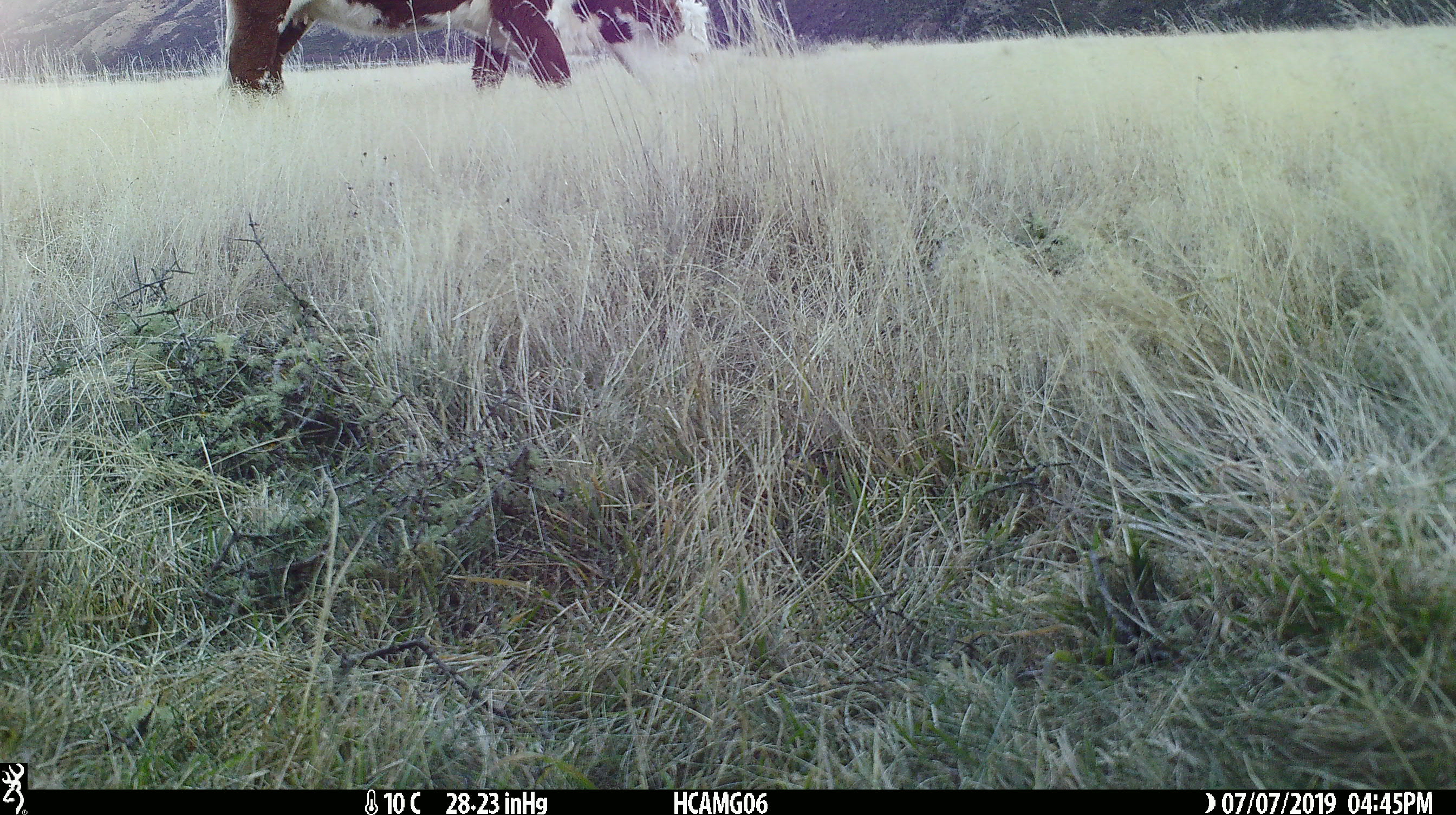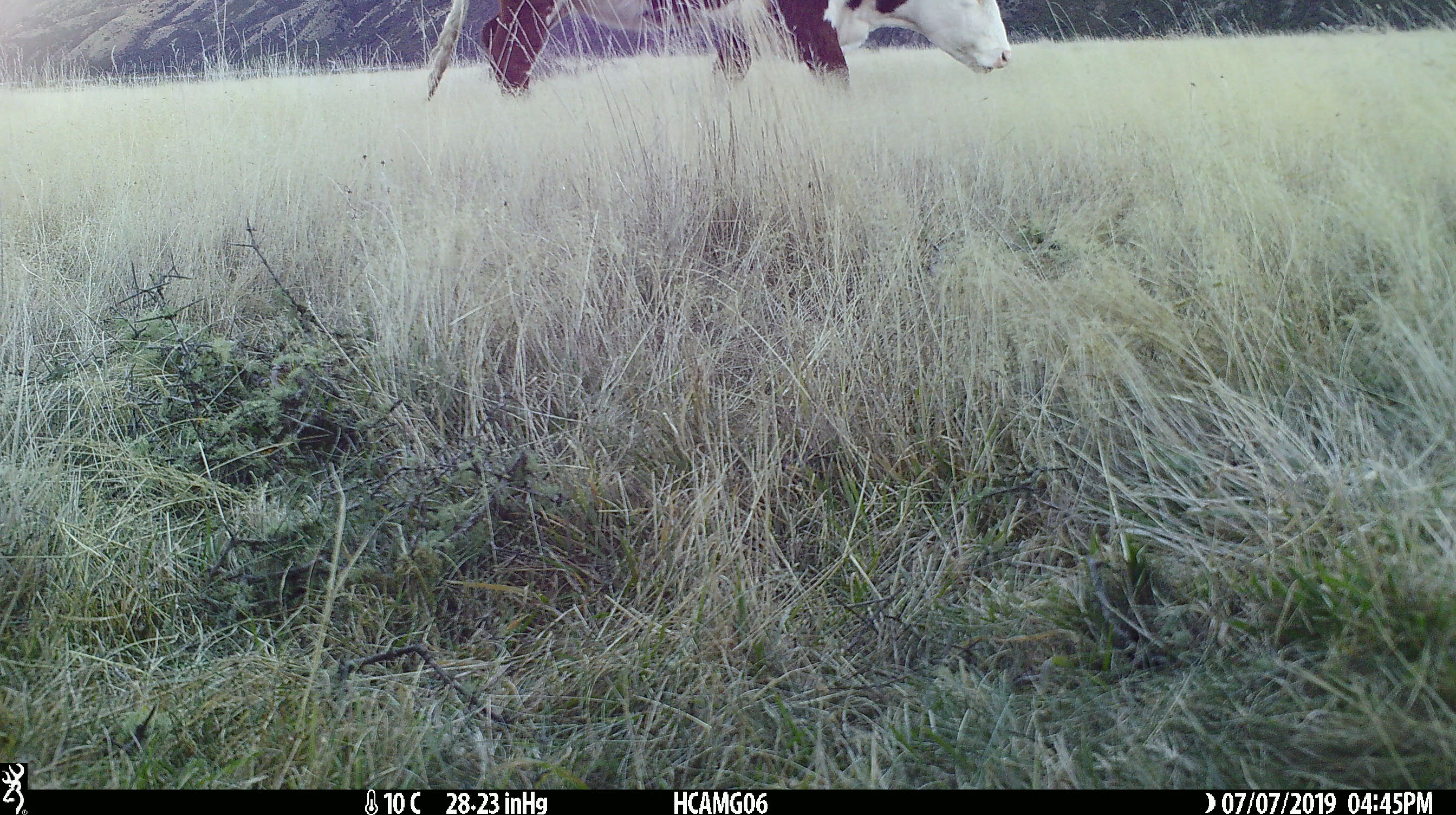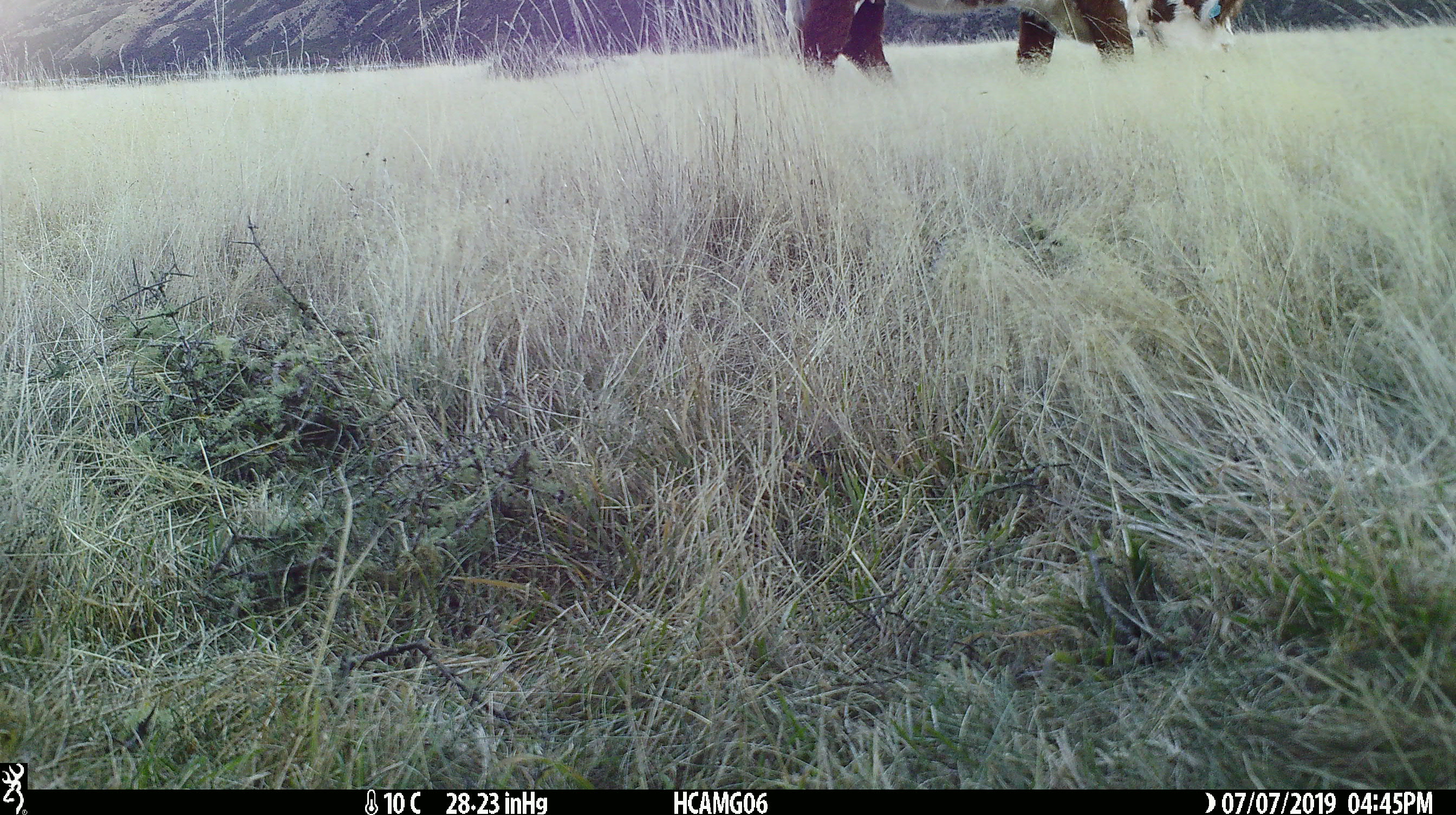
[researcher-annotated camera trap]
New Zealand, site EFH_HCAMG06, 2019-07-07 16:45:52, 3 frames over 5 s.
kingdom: Animalia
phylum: Chordata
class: Mammalia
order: Artiodactyla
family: Bovidae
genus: Bos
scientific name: Bos taurus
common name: domestic cow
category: cow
Cow (domestic cow) (Bos taurus).